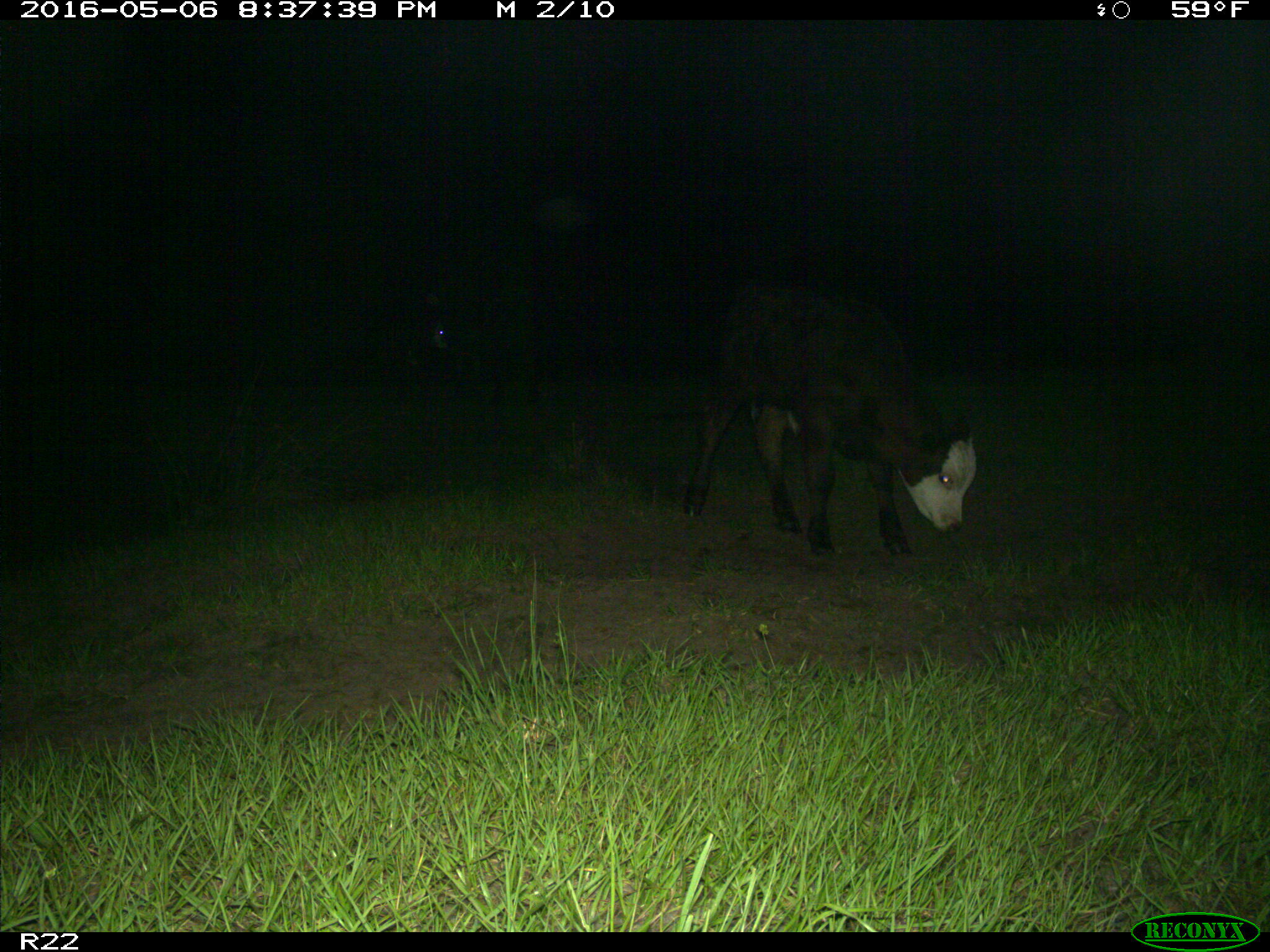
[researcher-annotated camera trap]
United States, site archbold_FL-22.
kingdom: Animalia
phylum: Chordata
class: Mammalia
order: Artiodactyla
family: Bovidae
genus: Bos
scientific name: Bos taurus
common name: domestic cow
Bos taurus (domestic cow).